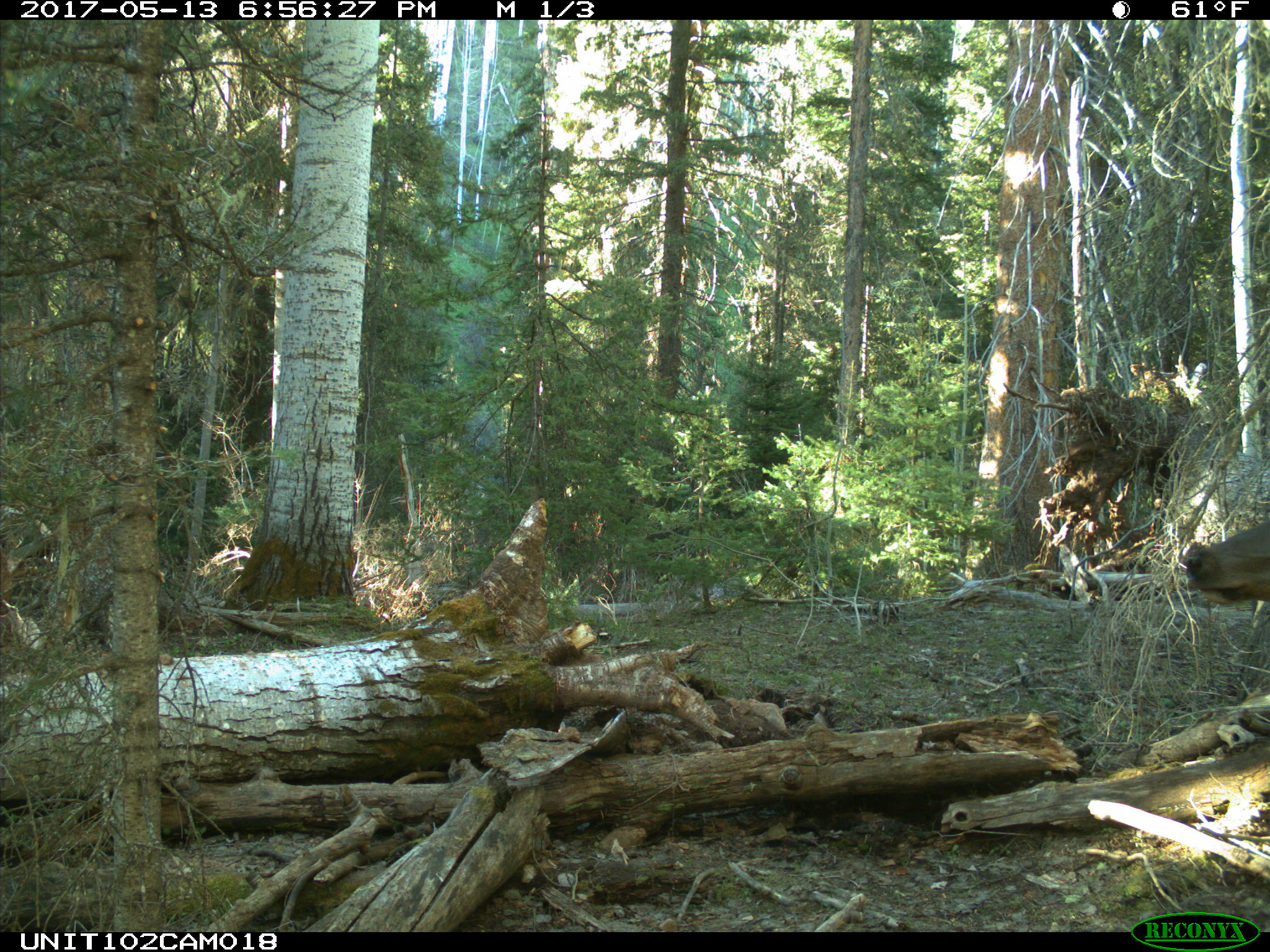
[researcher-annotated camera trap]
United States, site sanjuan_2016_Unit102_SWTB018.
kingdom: Animalia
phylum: Chordata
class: Mammalia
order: Artiodactyla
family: Cervidae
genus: Cervus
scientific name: Cervus elaphus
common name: red deer